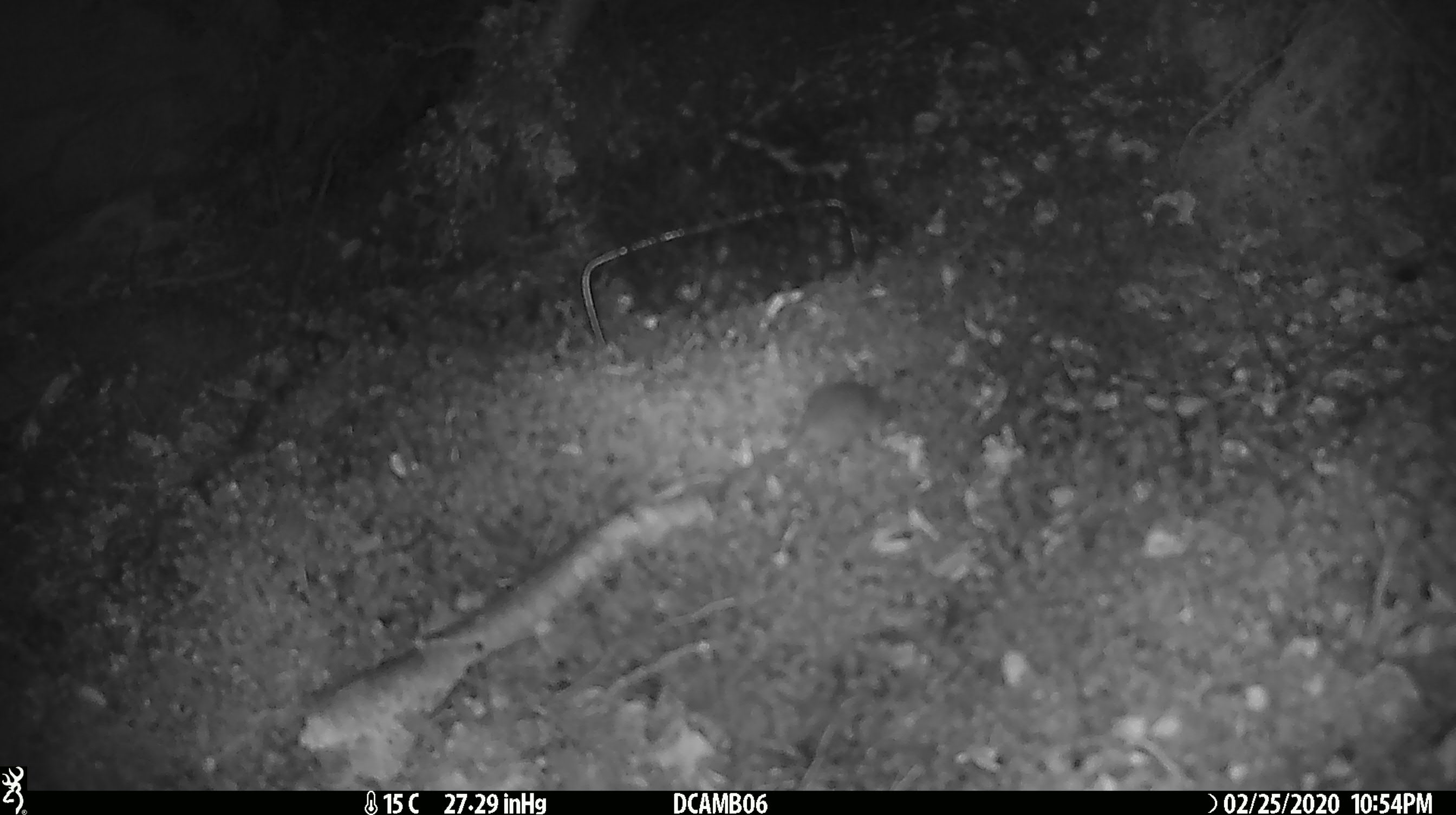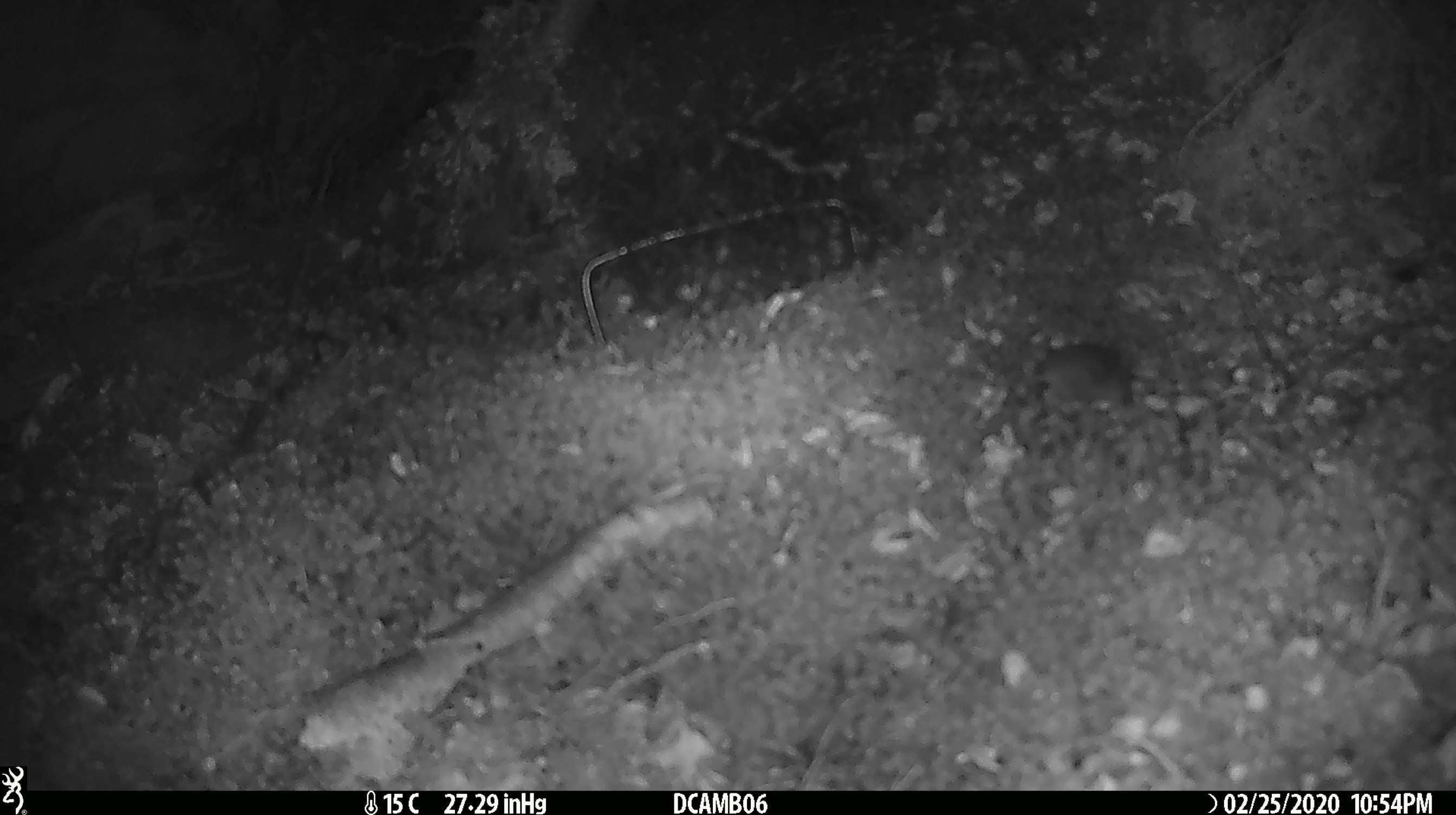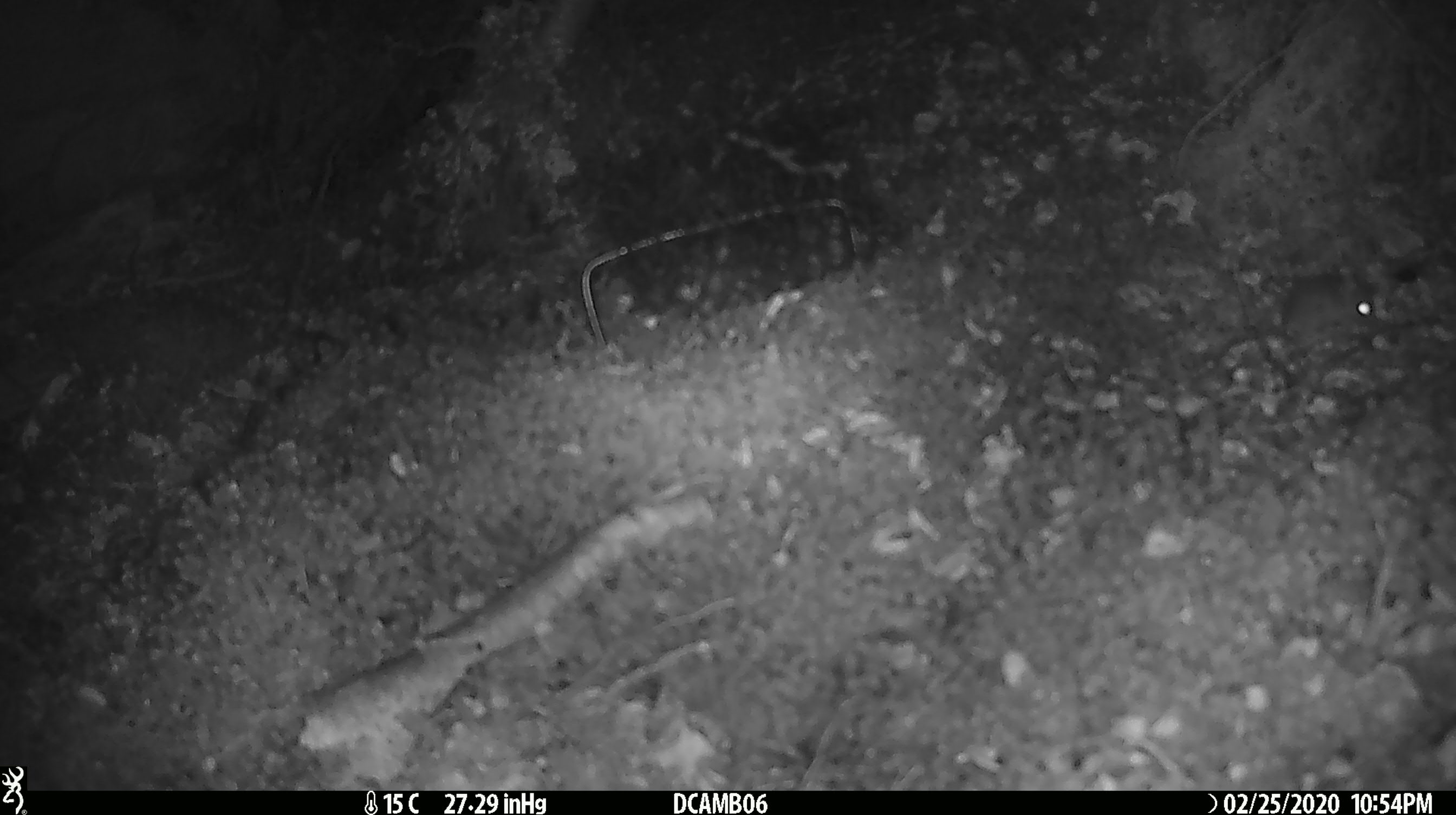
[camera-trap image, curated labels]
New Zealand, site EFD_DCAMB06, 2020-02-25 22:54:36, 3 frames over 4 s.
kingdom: Animalia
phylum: Chordata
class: Mammalia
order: Rodentia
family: Muridae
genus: Mus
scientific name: Mus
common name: mouse